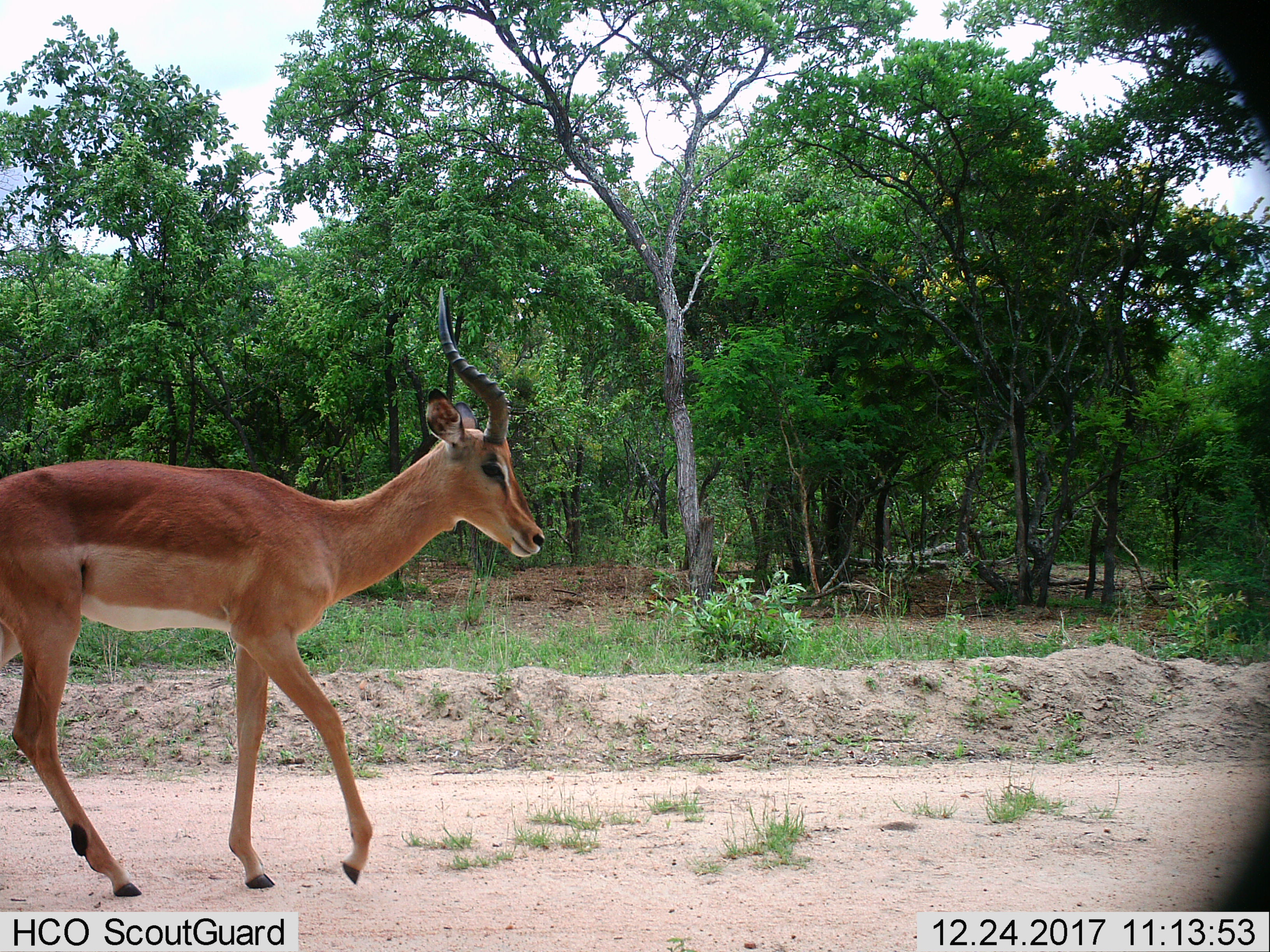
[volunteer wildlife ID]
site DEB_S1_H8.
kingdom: Animalia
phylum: Chordata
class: Mammalia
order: Artiodactyla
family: Bovidae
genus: Aepyceros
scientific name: Aepyceros melampus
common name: impala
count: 1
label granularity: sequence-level